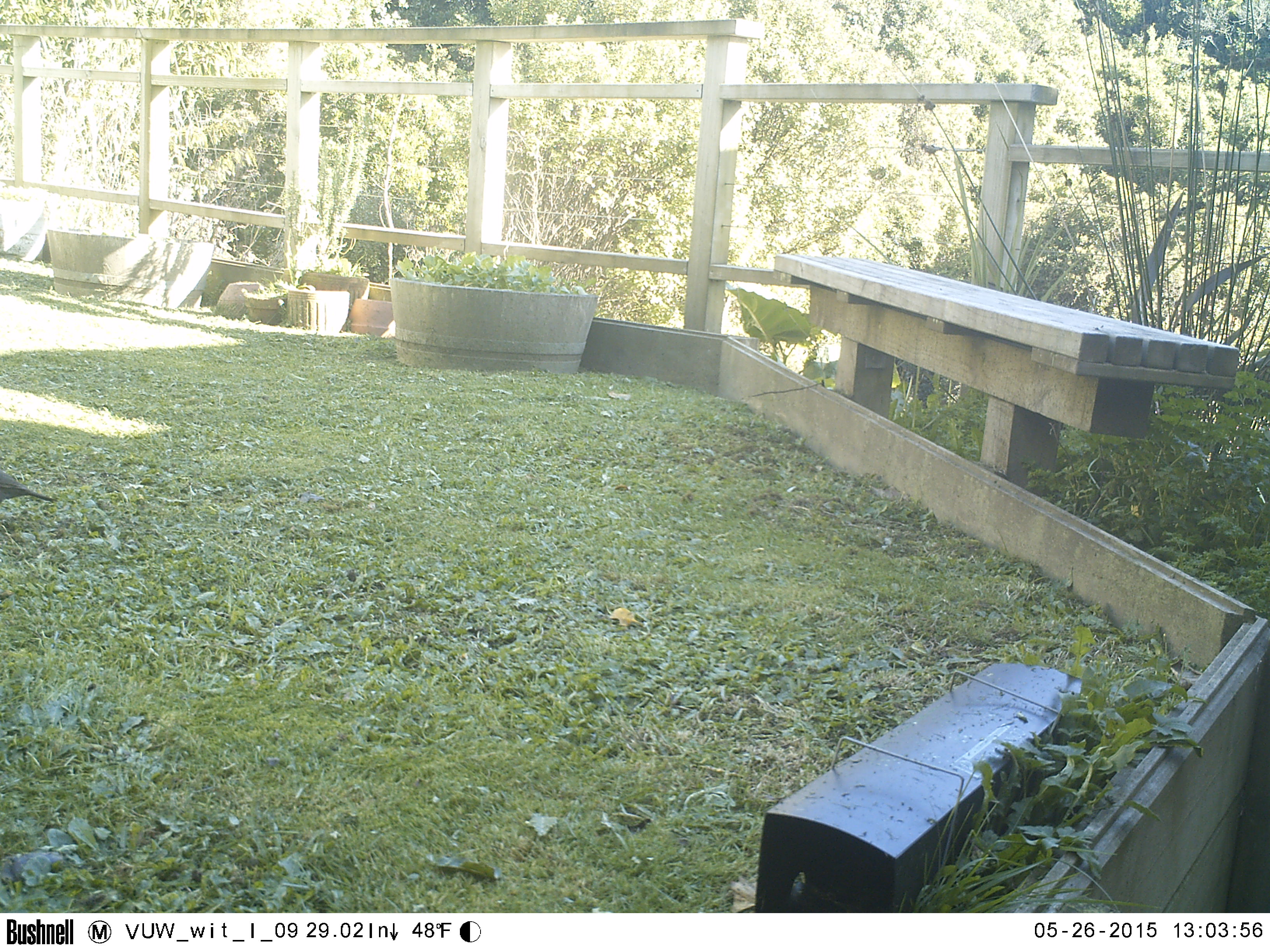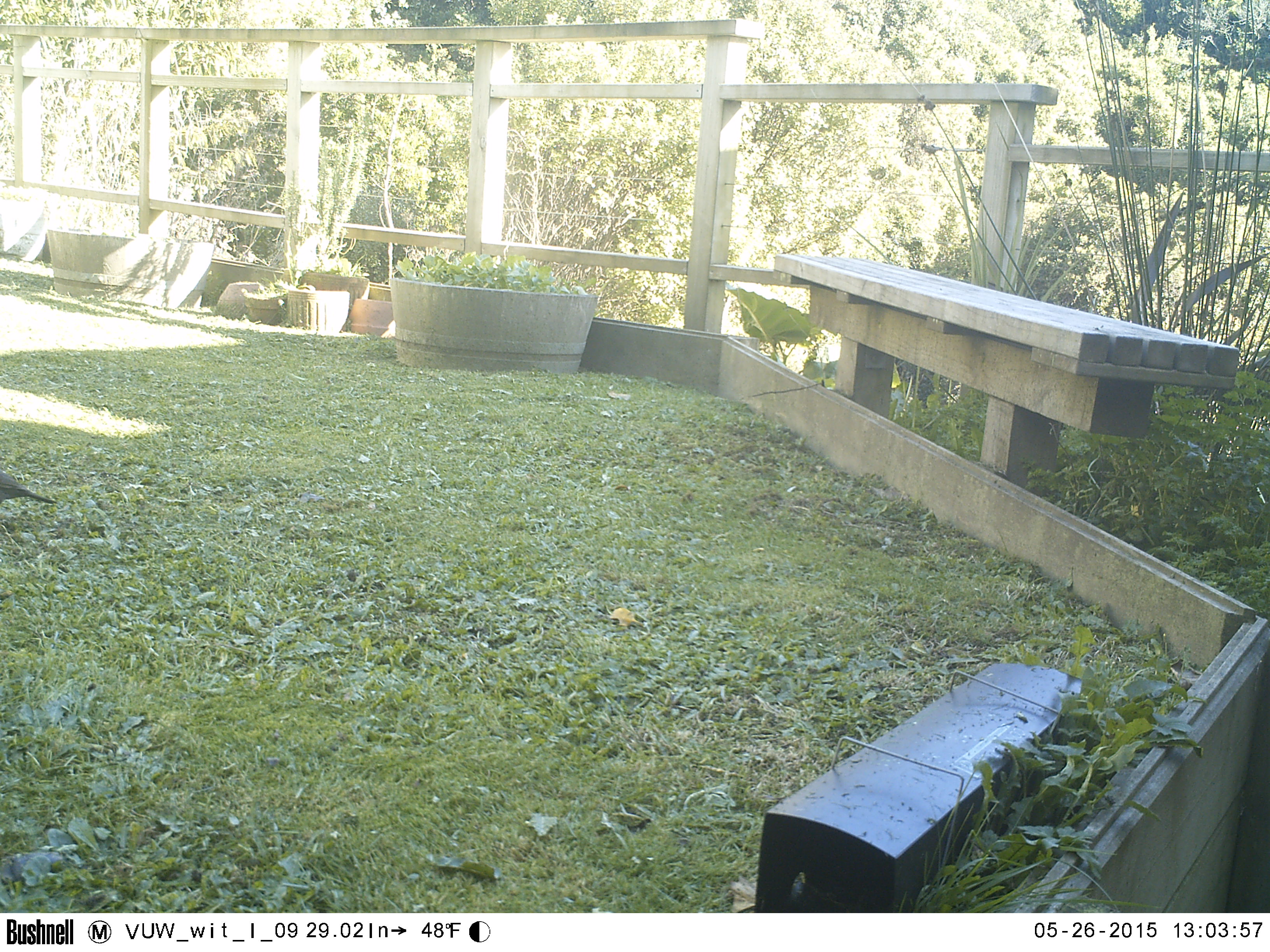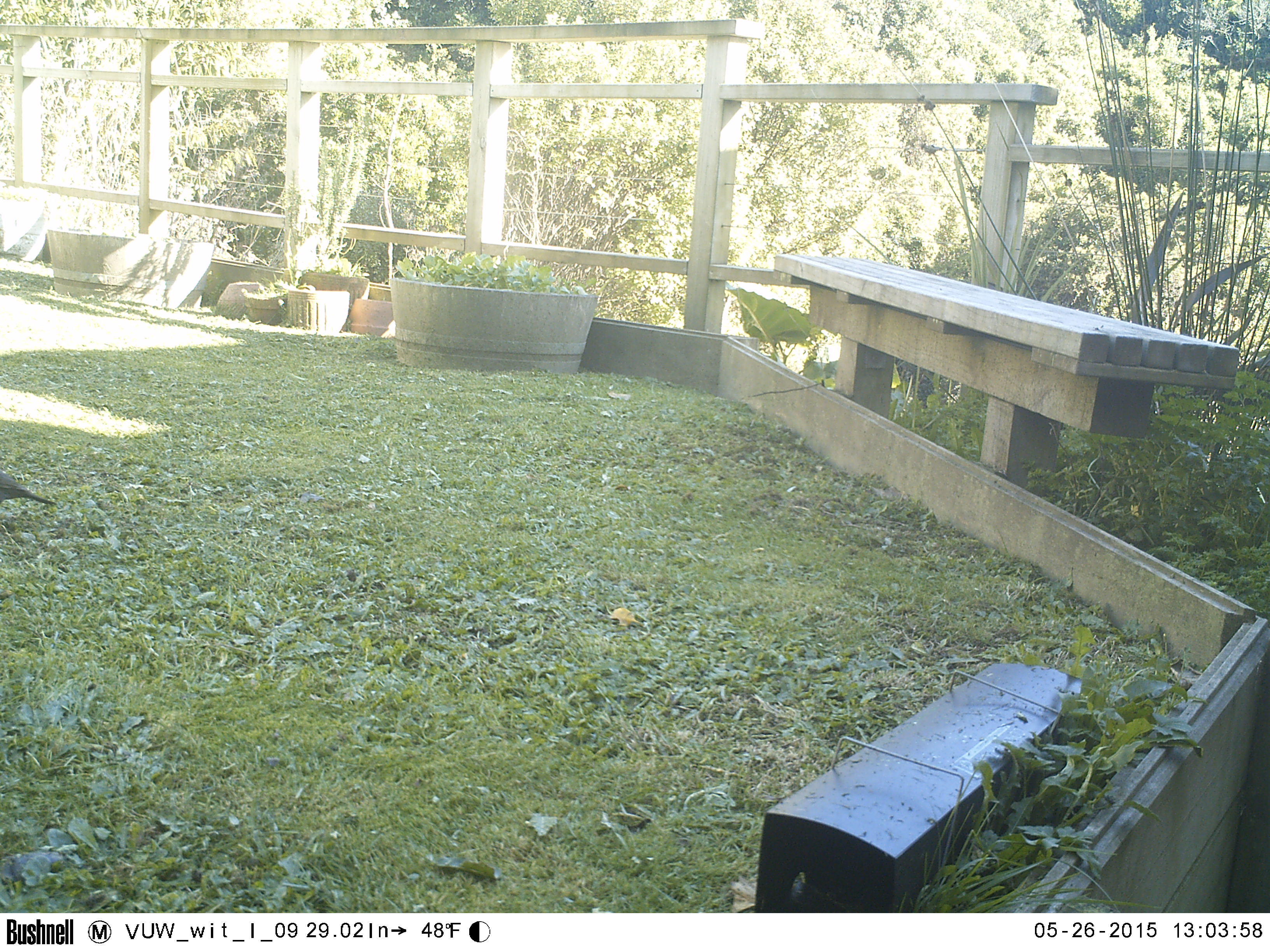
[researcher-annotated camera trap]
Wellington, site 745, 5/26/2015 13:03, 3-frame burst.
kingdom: Animalia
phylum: Chordata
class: Aves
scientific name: Aves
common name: bird